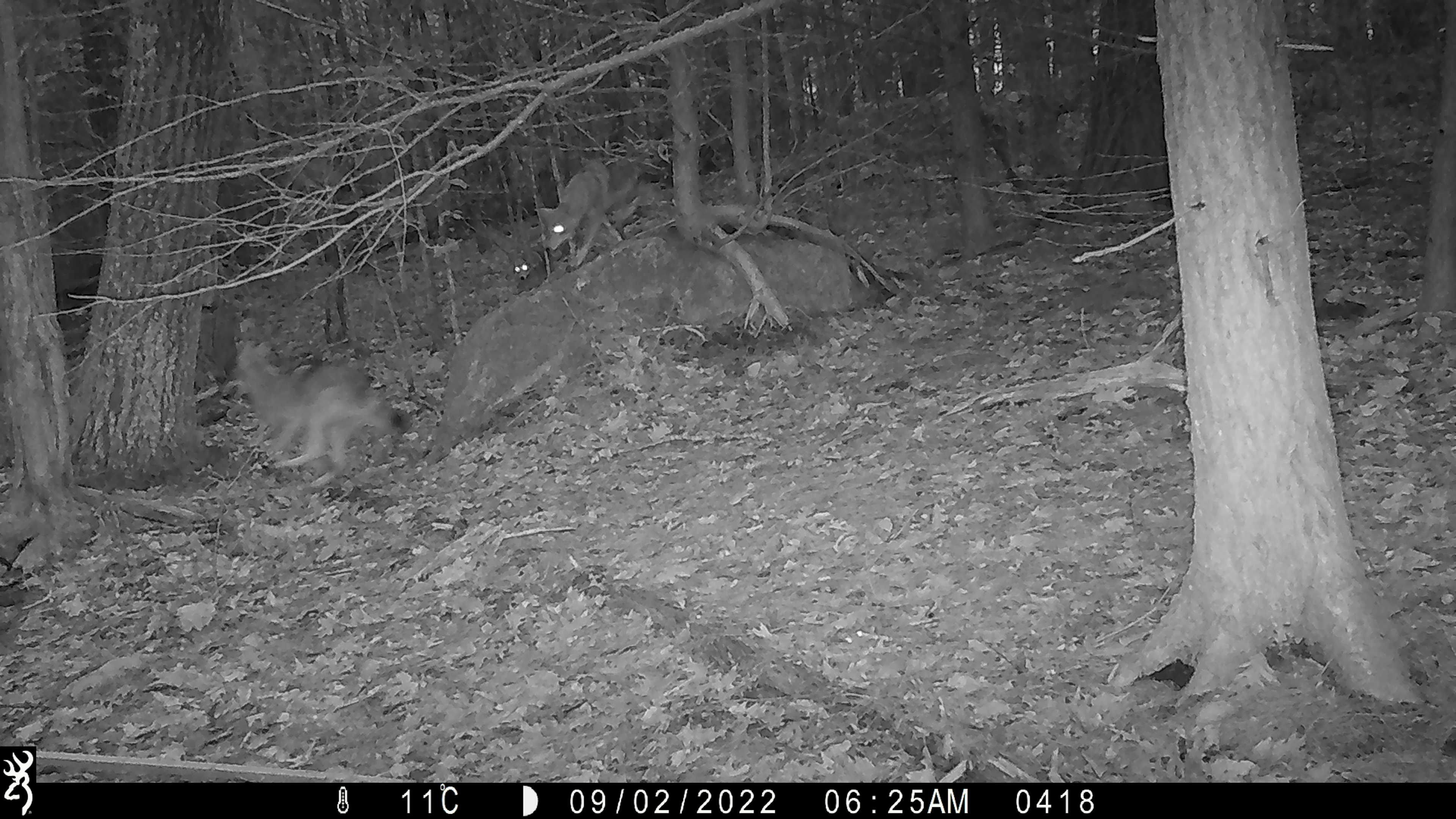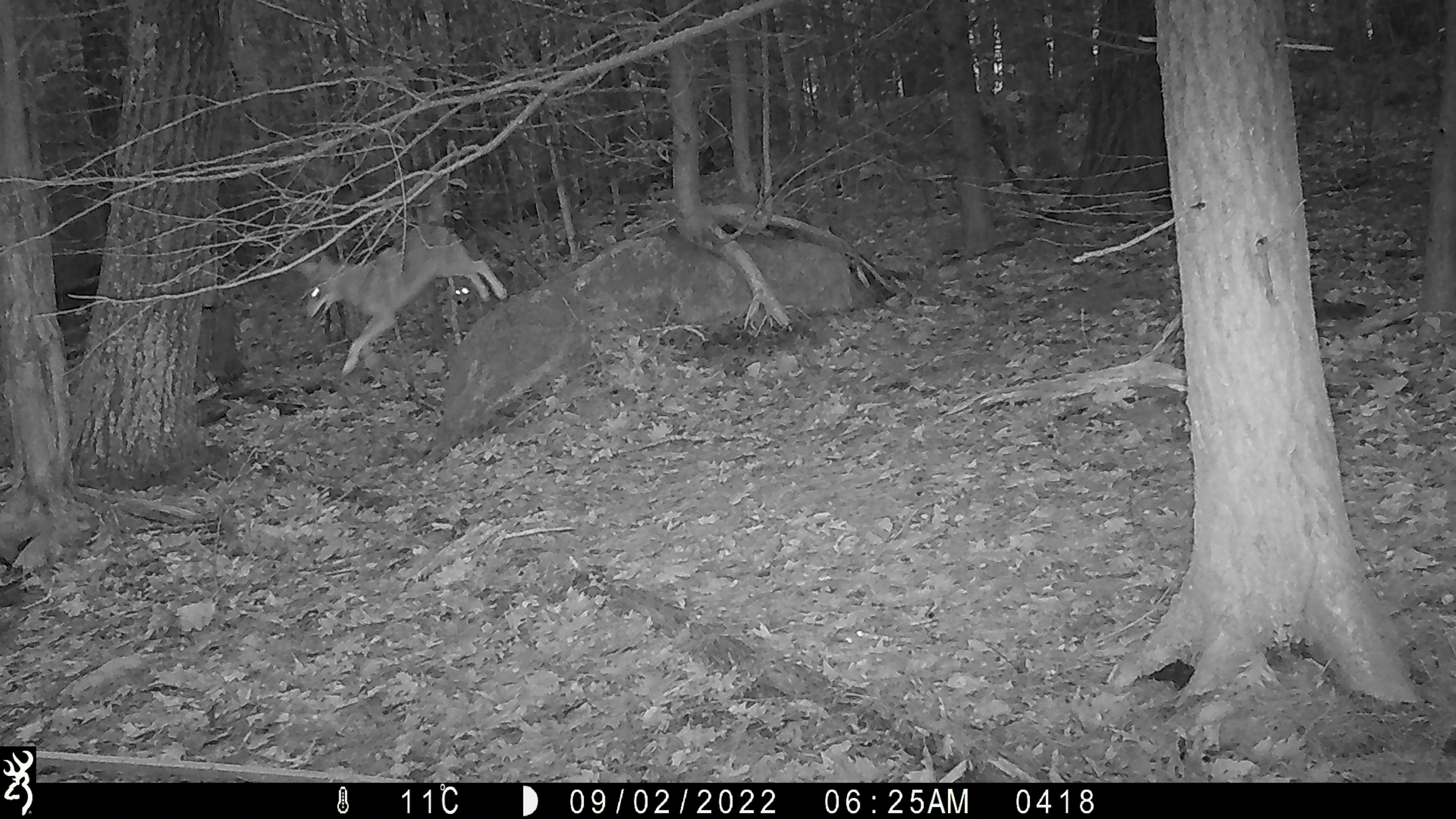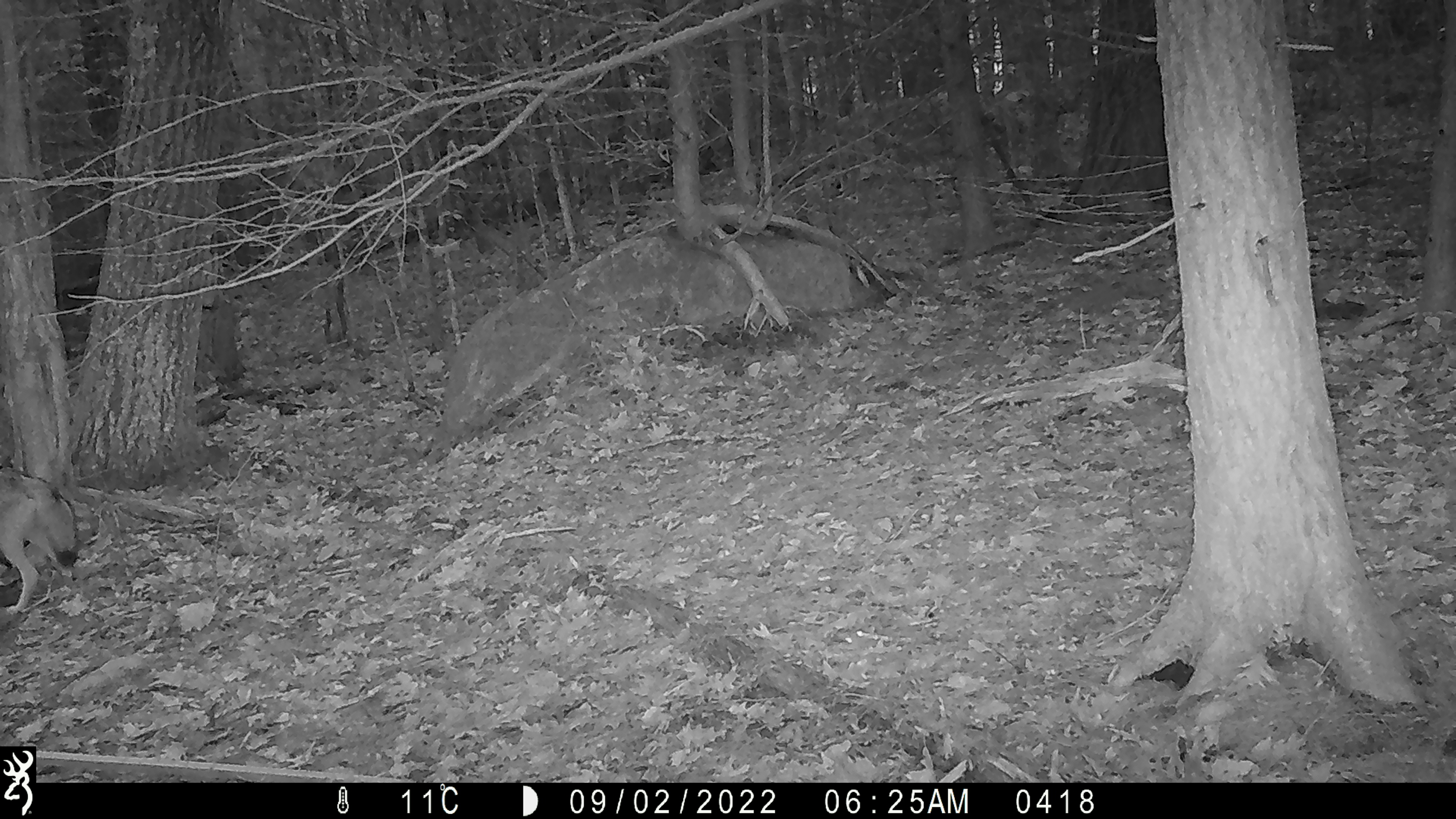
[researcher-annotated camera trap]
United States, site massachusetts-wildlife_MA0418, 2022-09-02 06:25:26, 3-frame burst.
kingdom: Animalia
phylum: Chordata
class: Mammalia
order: Carnivora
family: Canidae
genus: Canis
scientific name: Canis latrans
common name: coyote